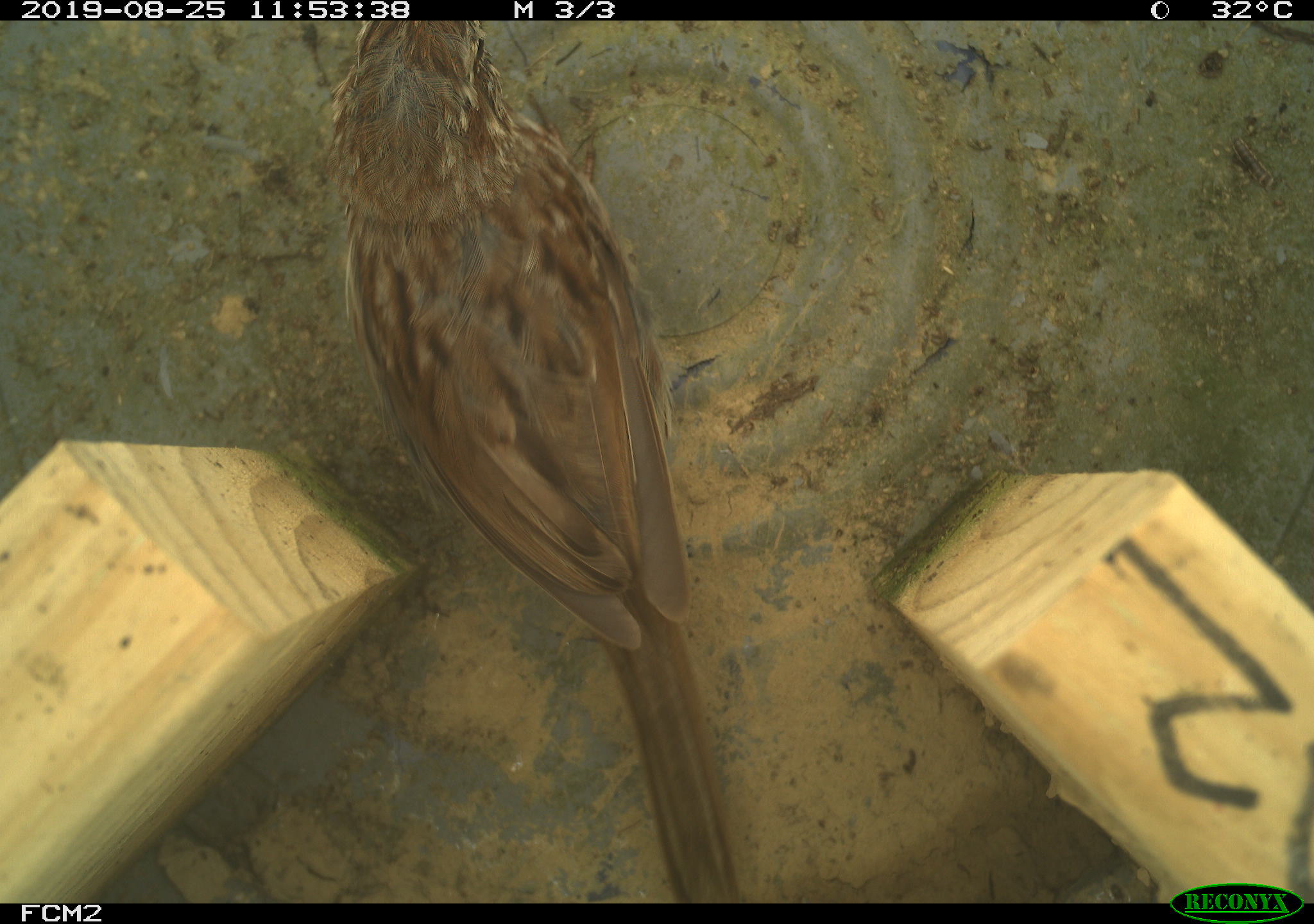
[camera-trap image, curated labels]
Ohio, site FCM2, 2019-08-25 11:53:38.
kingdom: Animalia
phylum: Chordata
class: Aves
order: Passeriformes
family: Passerellidae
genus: Melospiza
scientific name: Melospiza melodia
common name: song sparrow